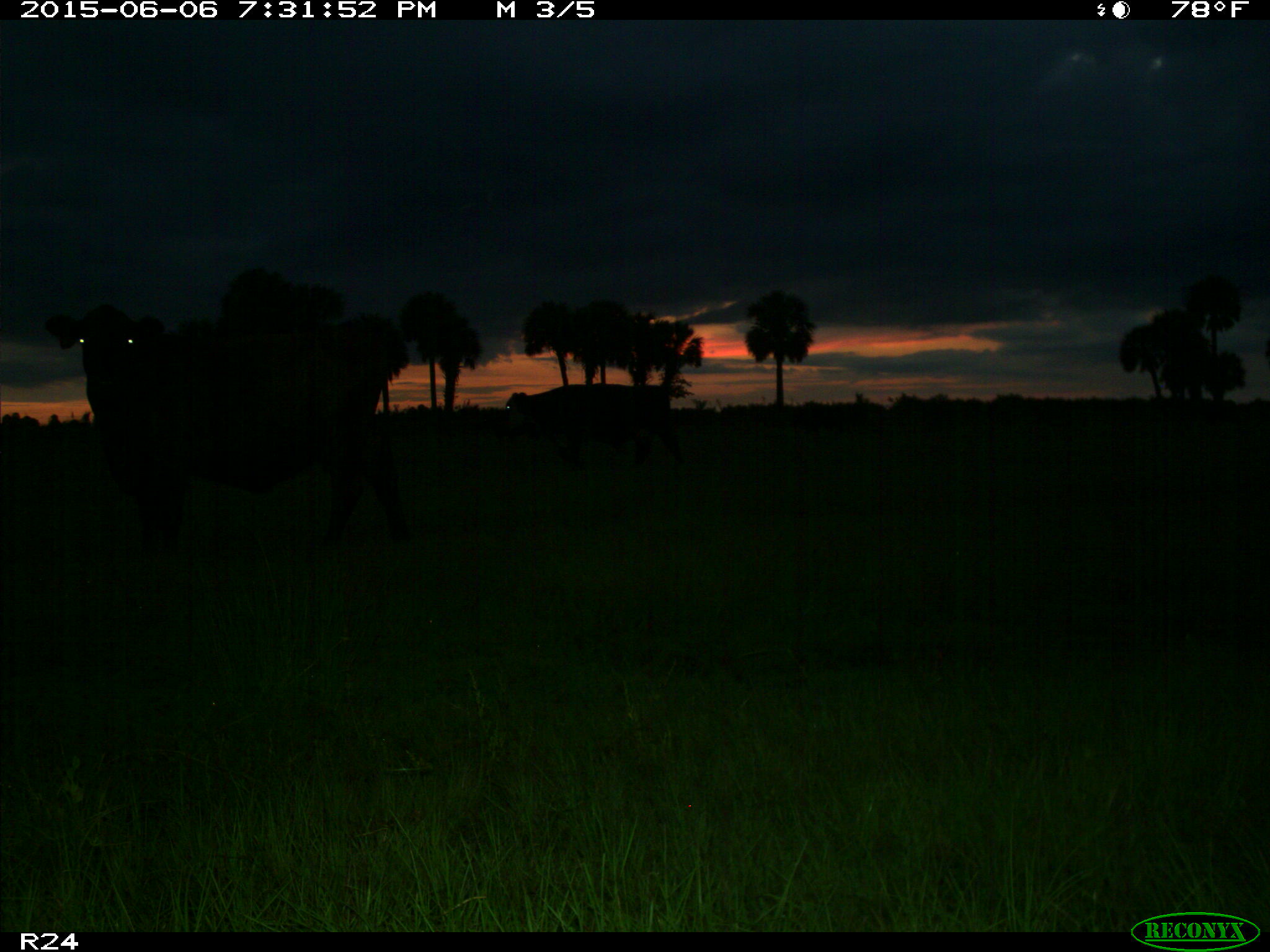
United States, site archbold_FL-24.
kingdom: Animalia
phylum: Chordata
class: Mammalia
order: Artiodactyla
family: Bovidae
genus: Bos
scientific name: Bos taurus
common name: domestic cow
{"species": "Bos taurus (domestic cow)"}